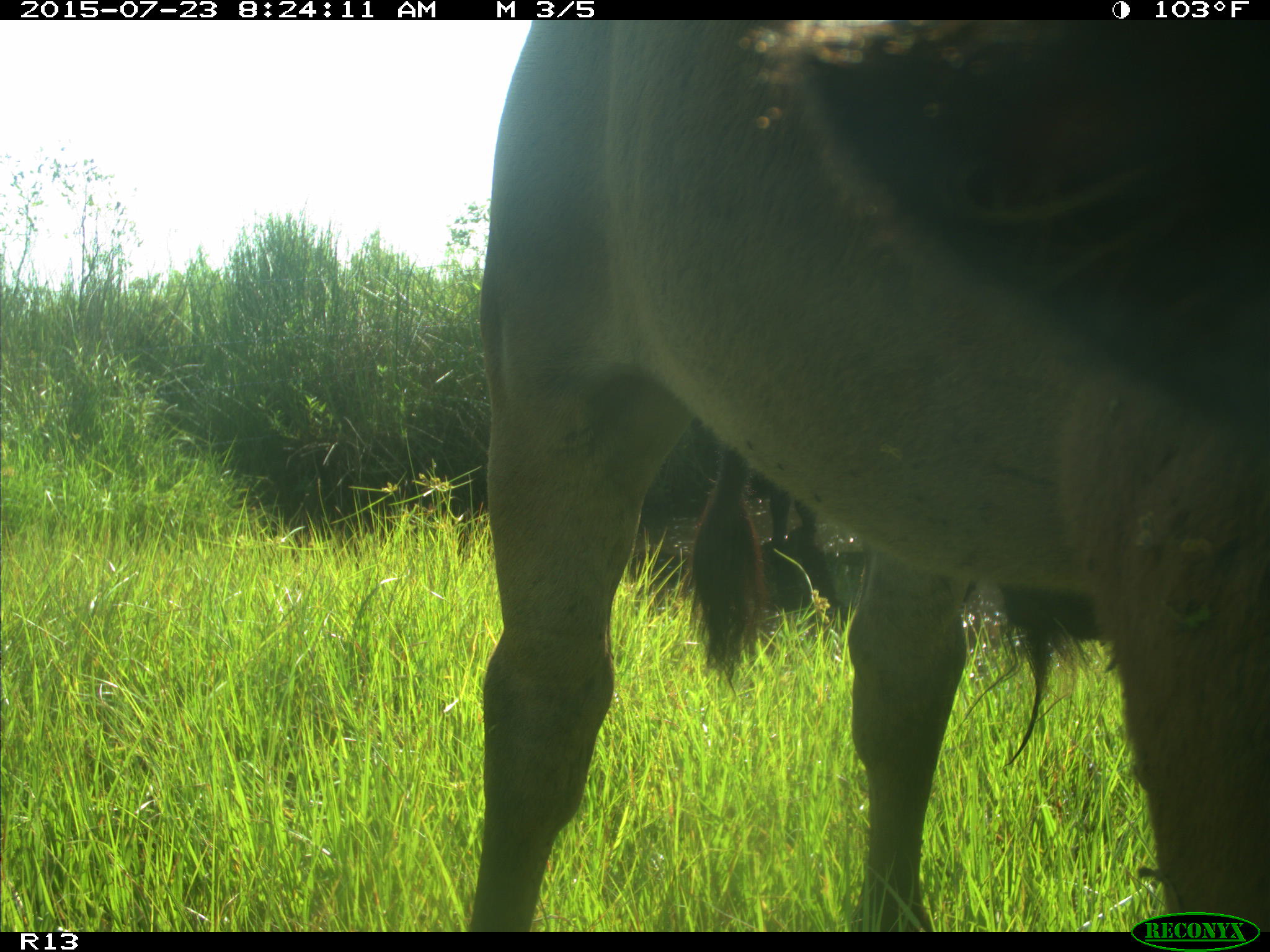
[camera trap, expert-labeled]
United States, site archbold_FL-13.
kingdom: Animalia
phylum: Chordata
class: Mammalia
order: Artiodactyla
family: Bovidae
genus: Bos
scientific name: Bos taurus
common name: domestic cow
Bos taurus (domestic cow).